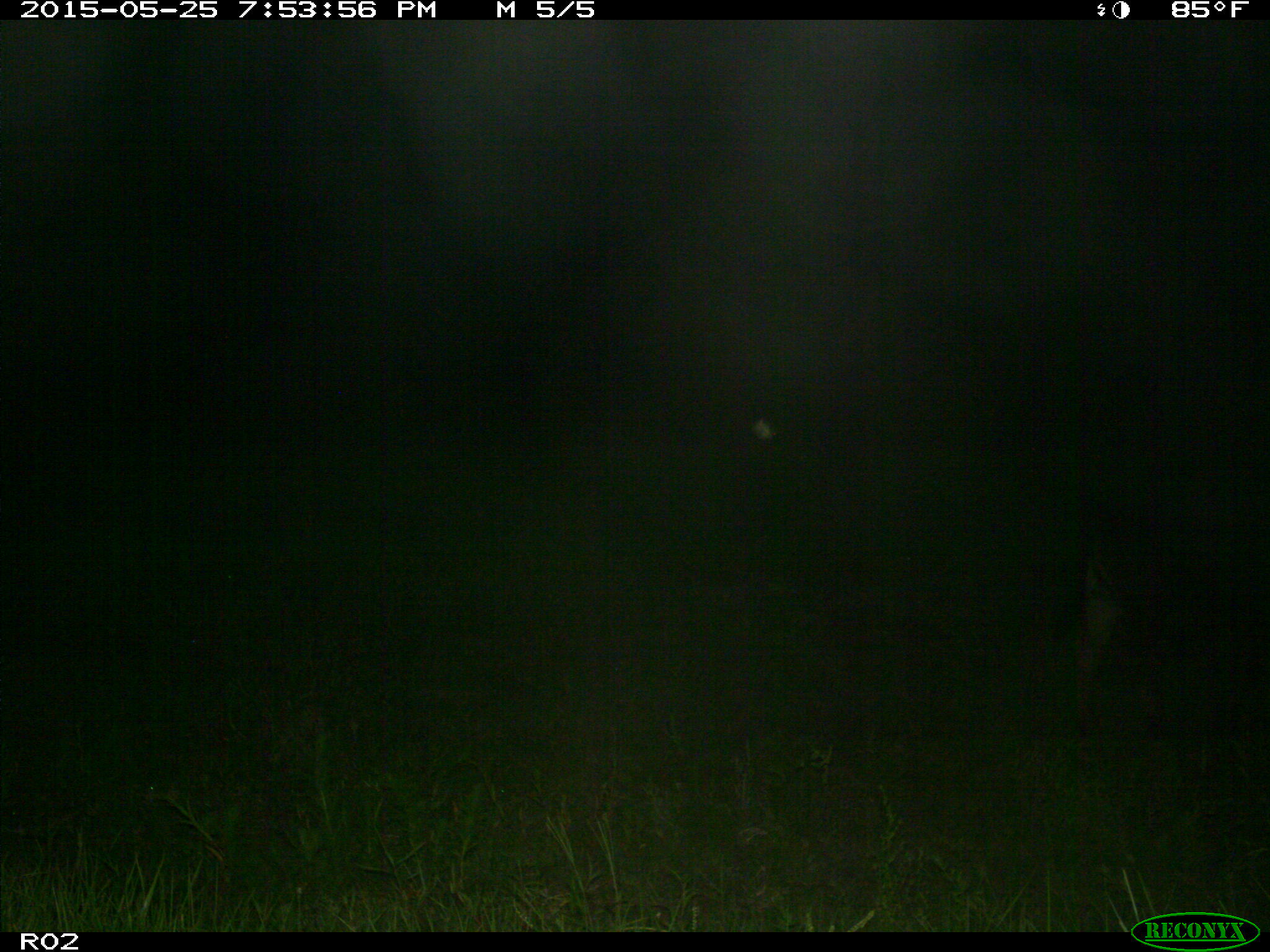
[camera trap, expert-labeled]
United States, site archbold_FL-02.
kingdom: Animalia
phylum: Chordata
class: Mammalia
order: Artiodactyla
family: Bovidae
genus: Bos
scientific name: Bos taurus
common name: domestic cow